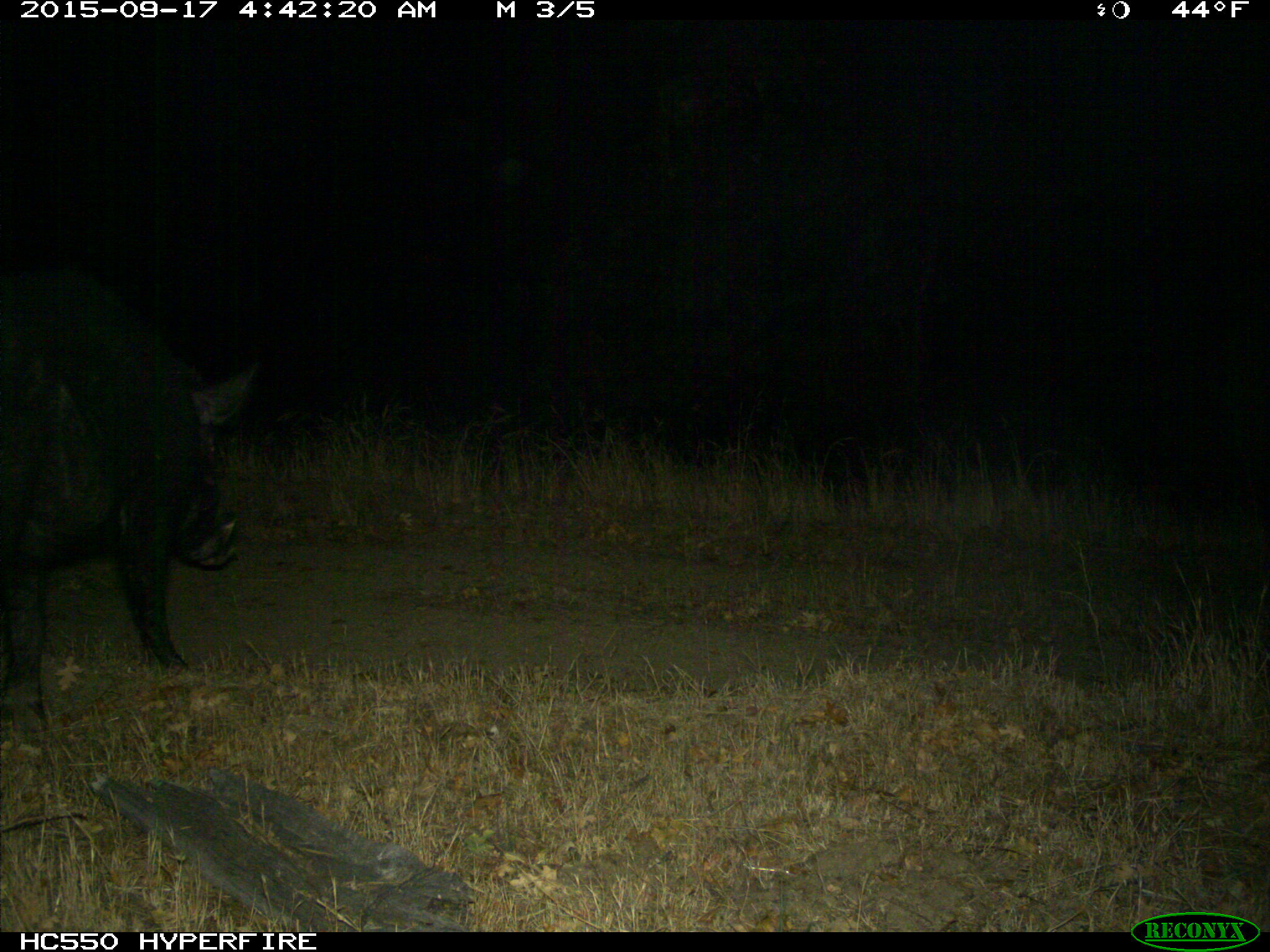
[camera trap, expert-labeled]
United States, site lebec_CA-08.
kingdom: Animalia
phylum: Chordata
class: Mammalia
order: Artiodactyla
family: Suidae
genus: Sus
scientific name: Sus scrofa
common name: wild boar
Sus scrofa (wild boar).